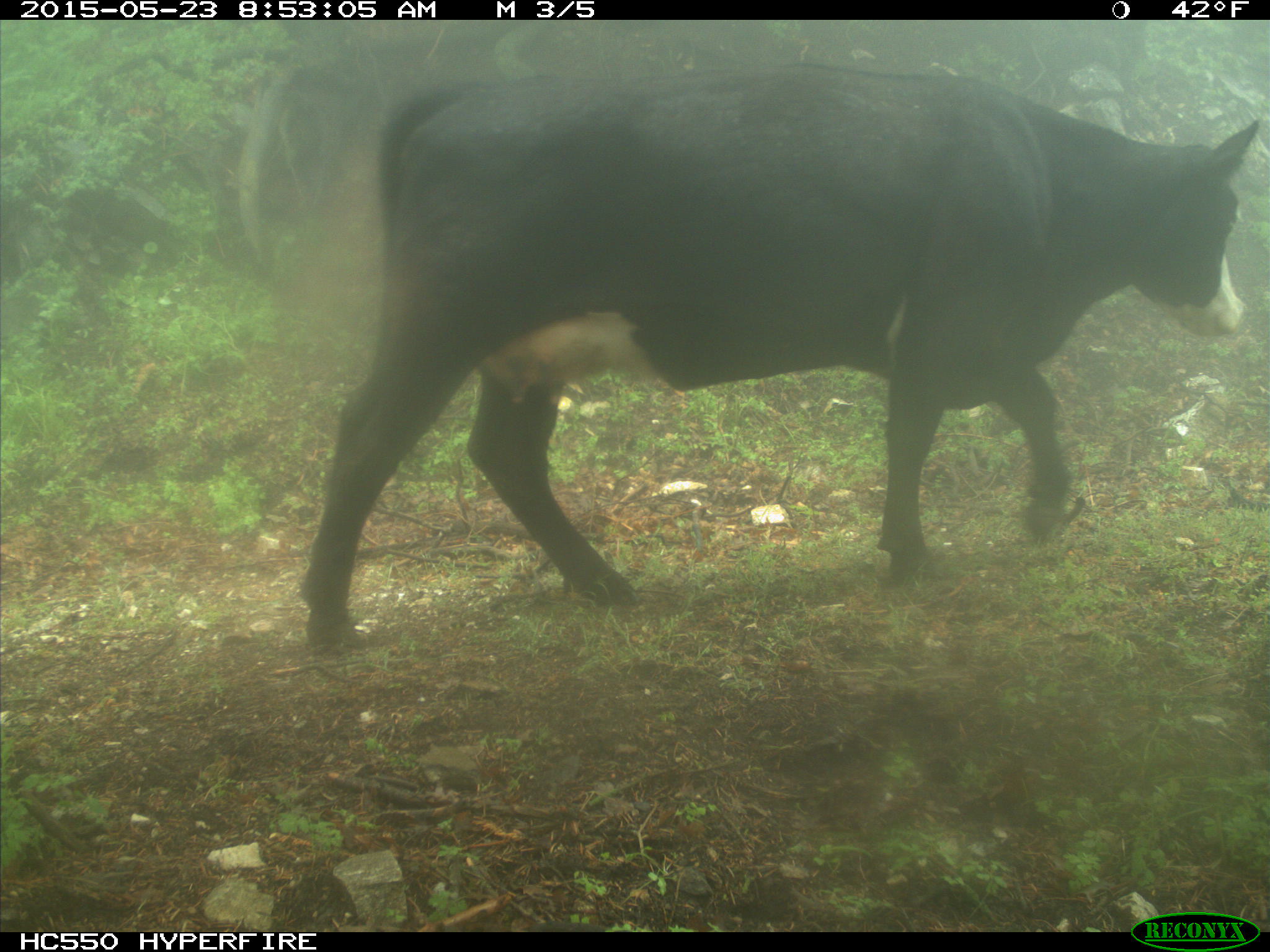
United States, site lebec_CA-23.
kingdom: Animalia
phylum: Chordata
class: Mammalia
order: Artiodactyla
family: Bovidae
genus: Bos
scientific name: Bos taurus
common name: domestic cow